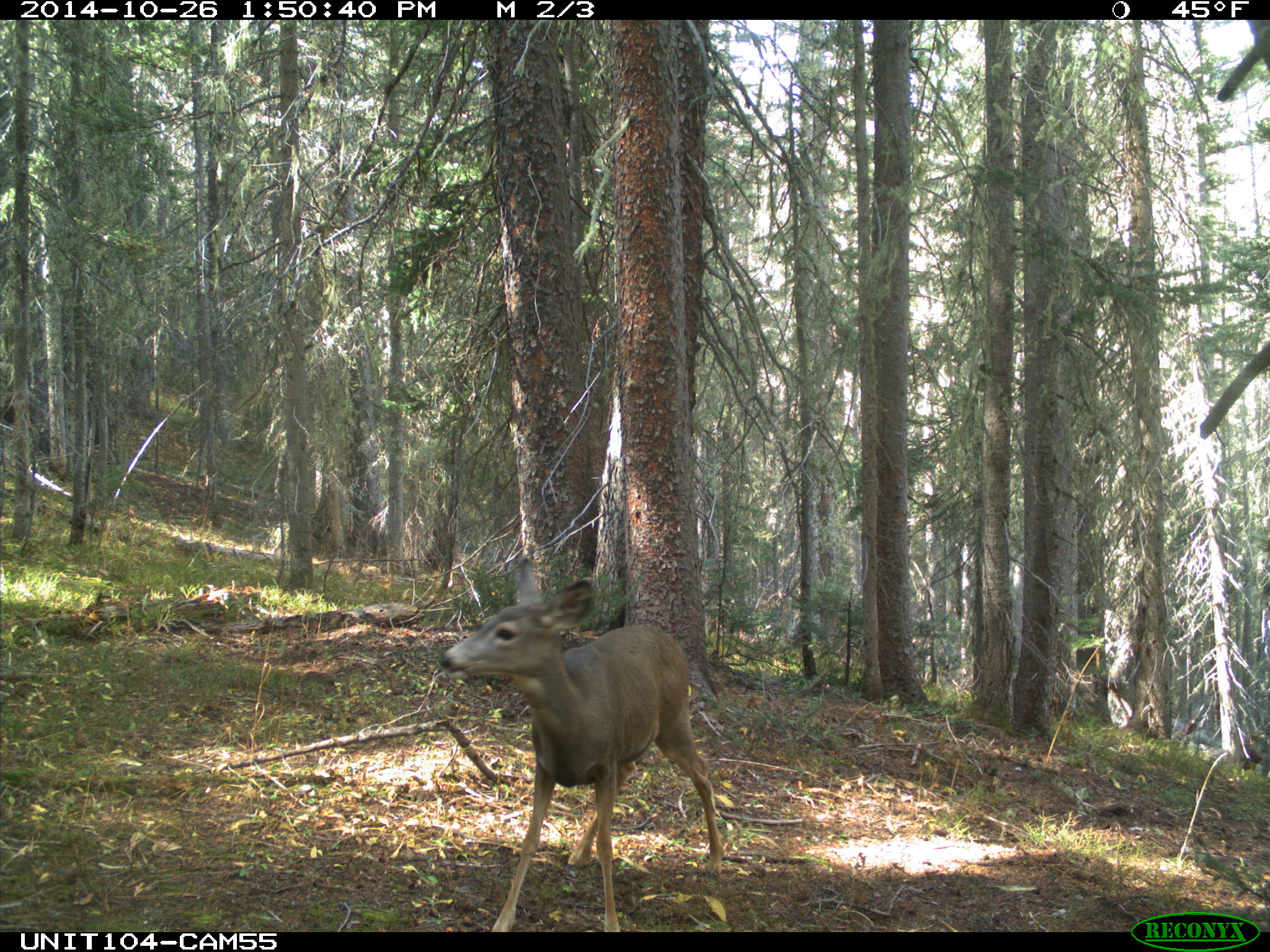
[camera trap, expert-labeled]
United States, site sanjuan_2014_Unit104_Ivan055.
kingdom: Animalia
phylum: Chordata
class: Mammalia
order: Artiodactyla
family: Cervidae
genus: Odocoileus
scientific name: Odocoileus hemionus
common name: mule deer